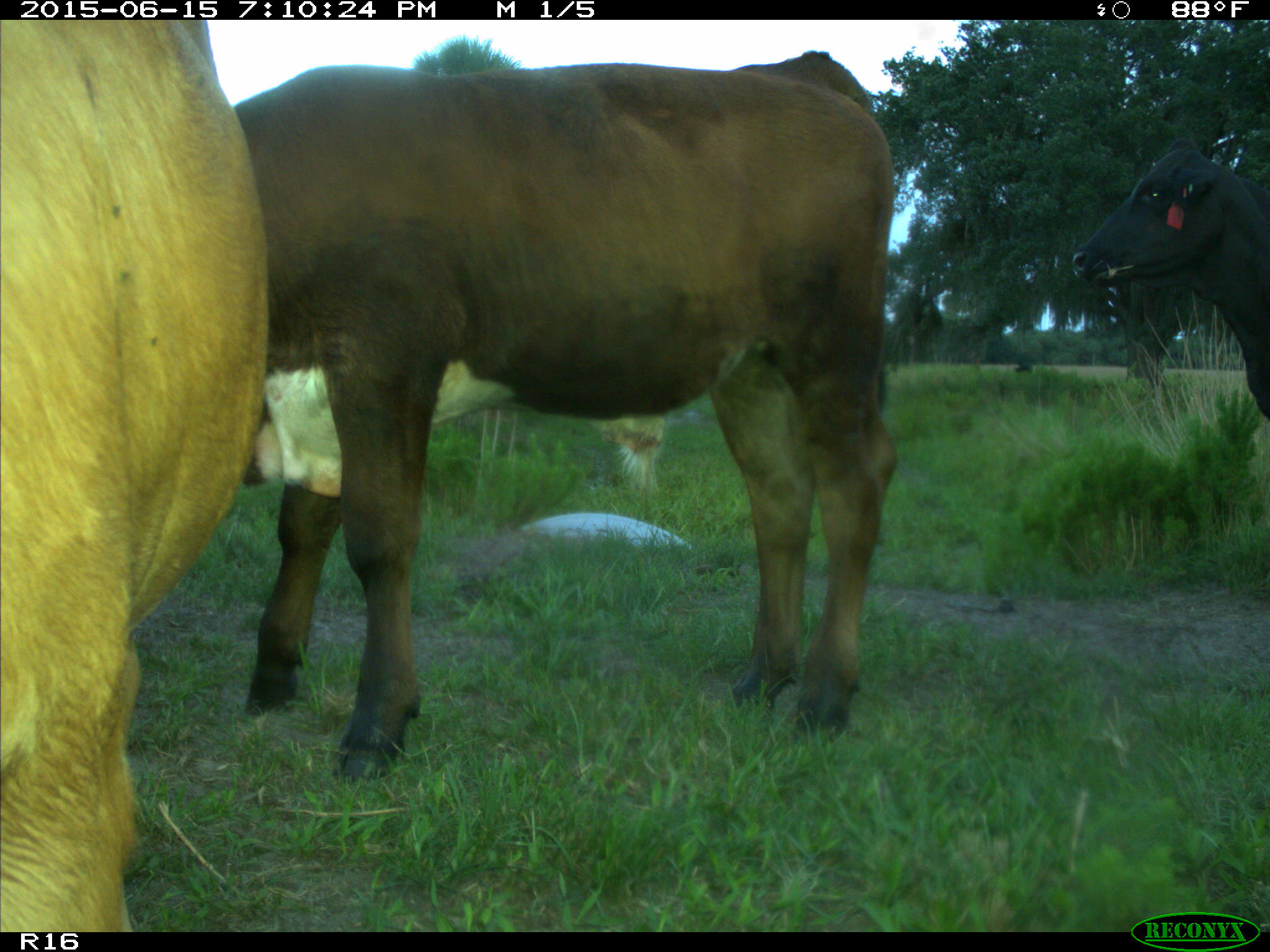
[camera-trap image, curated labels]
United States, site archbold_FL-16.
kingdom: Animalia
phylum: Chordata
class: Mammalia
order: Artiodactyla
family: Bovidae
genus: Bos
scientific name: Bos taurus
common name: domestic cow